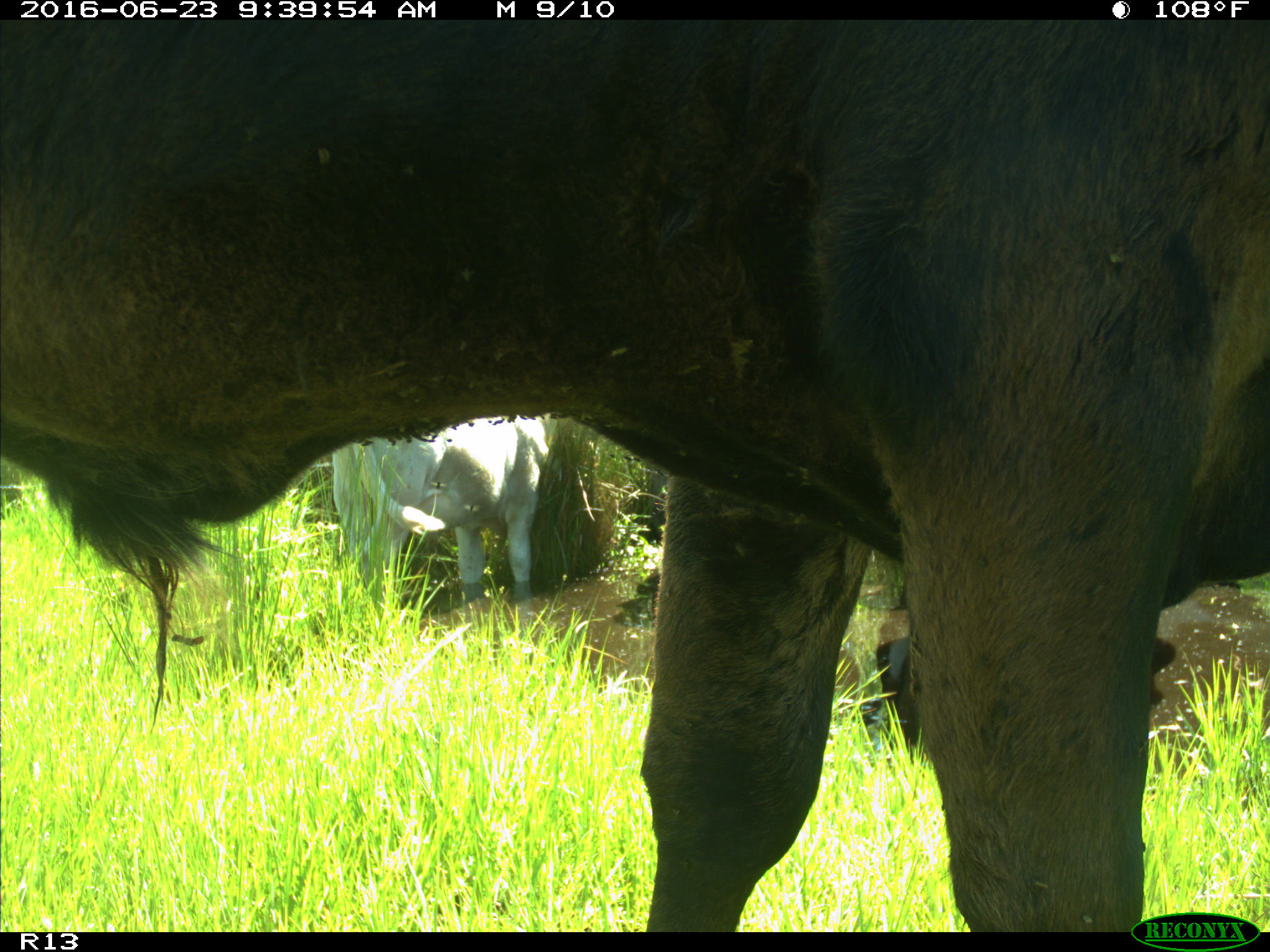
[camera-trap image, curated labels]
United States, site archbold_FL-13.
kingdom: Animalia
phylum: Chordata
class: Mammalia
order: Artiodactyla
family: Bovidae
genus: Bos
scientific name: Bos taurus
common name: domestic cow